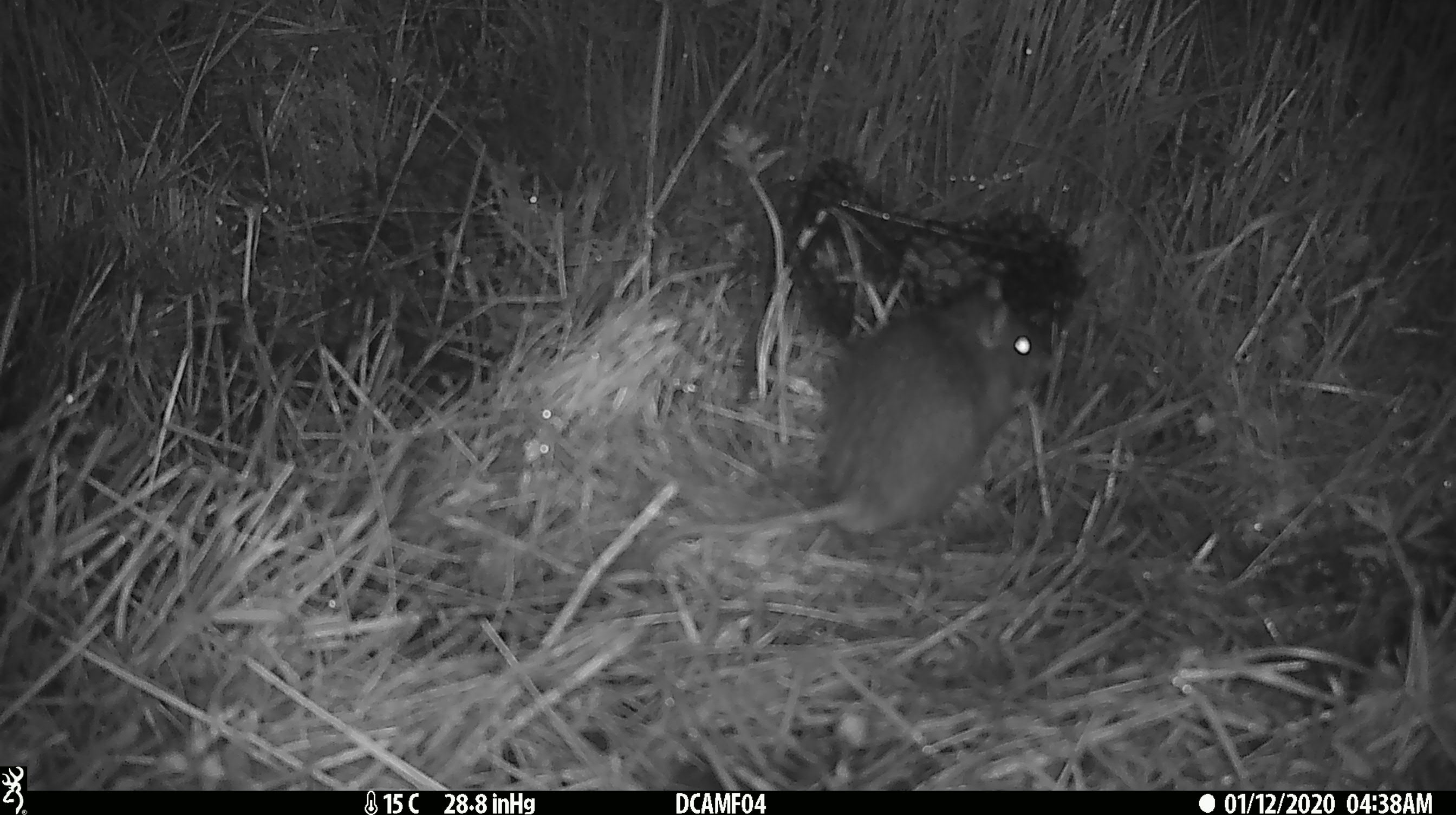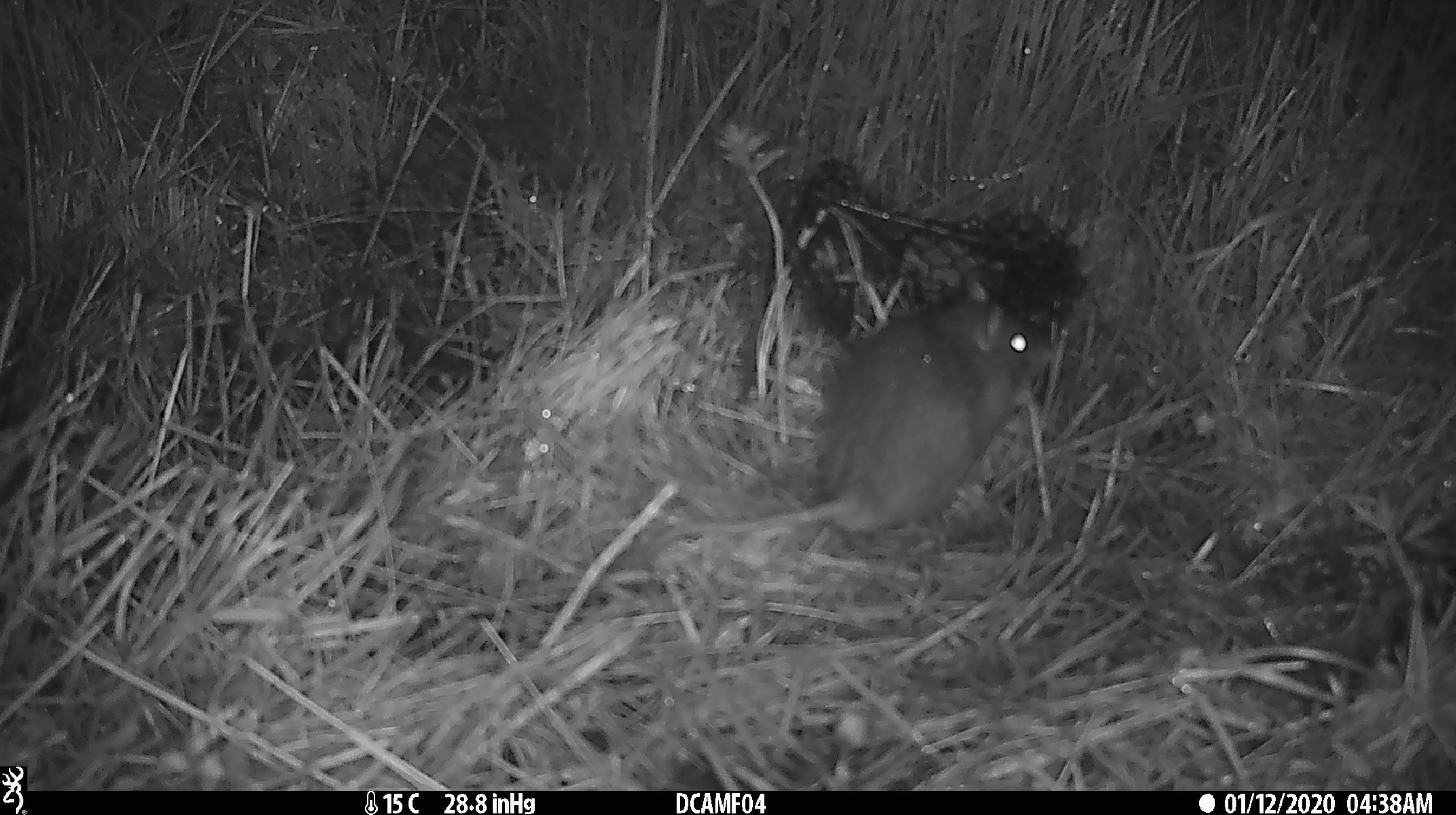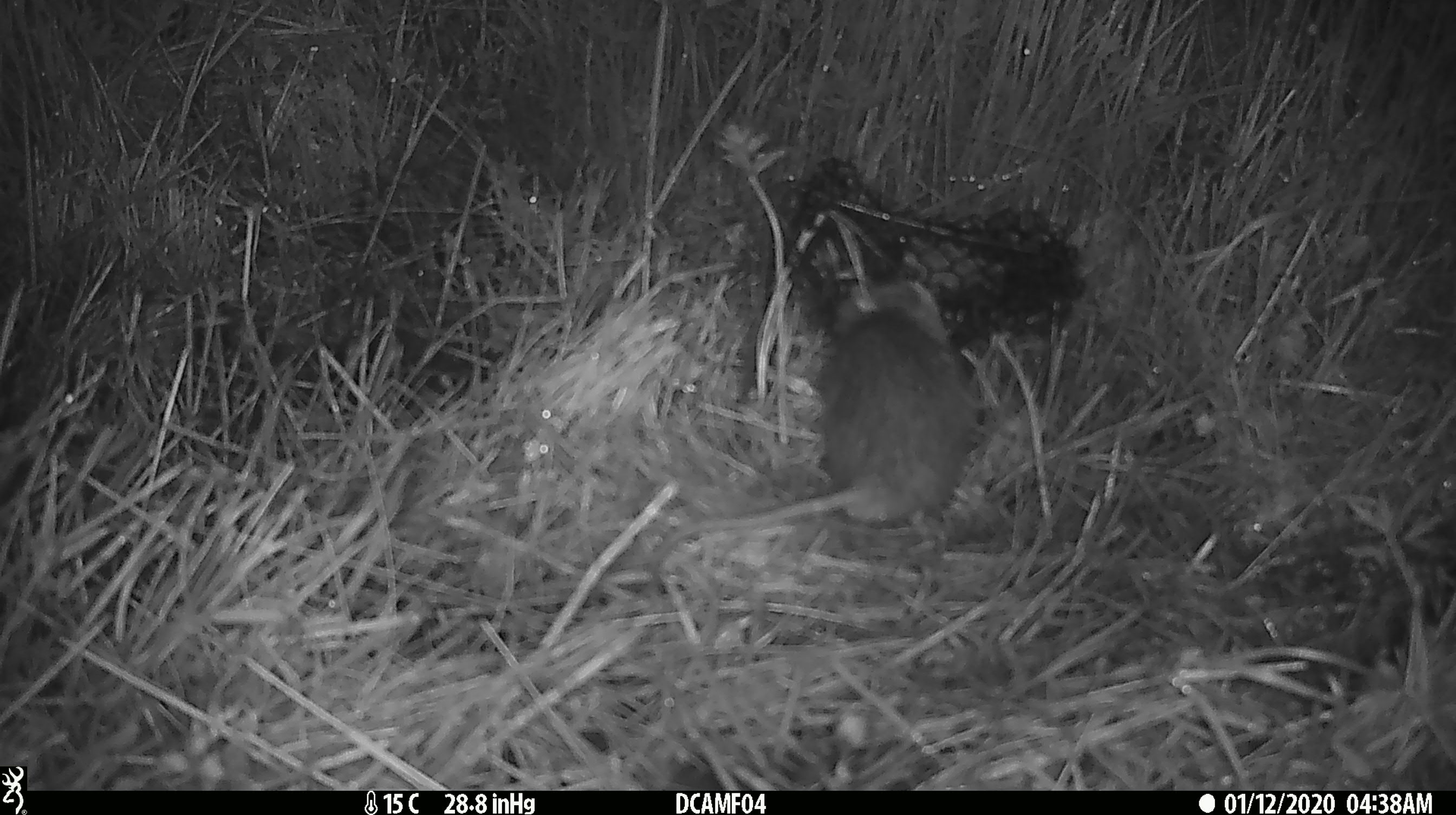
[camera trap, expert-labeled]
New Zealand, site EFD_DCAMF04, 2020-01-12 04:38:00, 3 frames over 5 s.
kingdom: Animalia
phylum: Chordata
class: Mammalia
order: Rodentia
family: Muridae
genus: Rattus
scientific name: Rattus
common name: rat